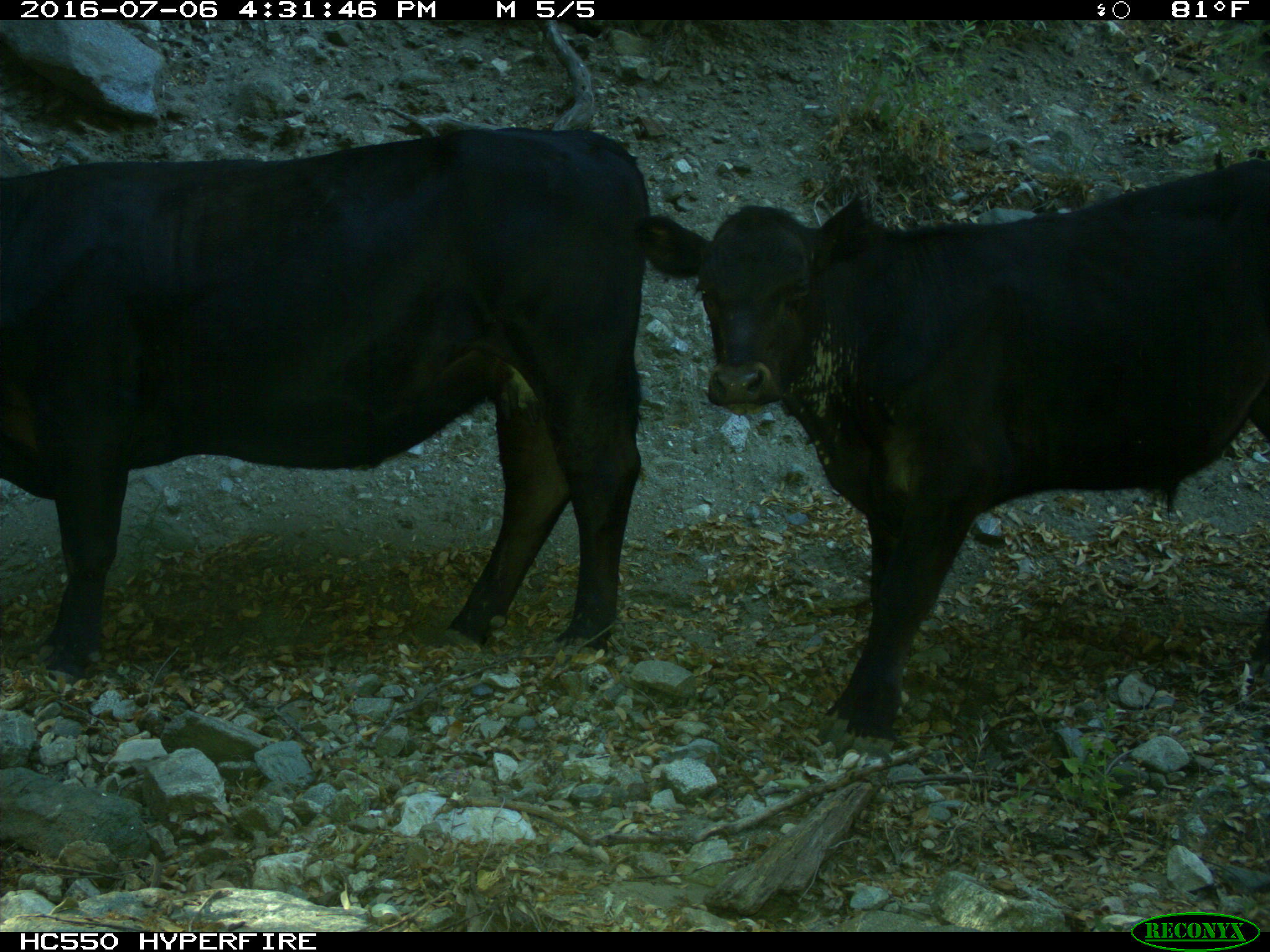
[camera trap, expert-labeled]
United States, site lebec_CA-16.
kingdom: Animalia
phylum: Chordata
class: Mammalia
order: Artiodactyla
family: Bovidae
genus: Bos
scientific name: Bos taurus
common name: domestic cow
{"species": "Bos taurus (domestic cow)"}